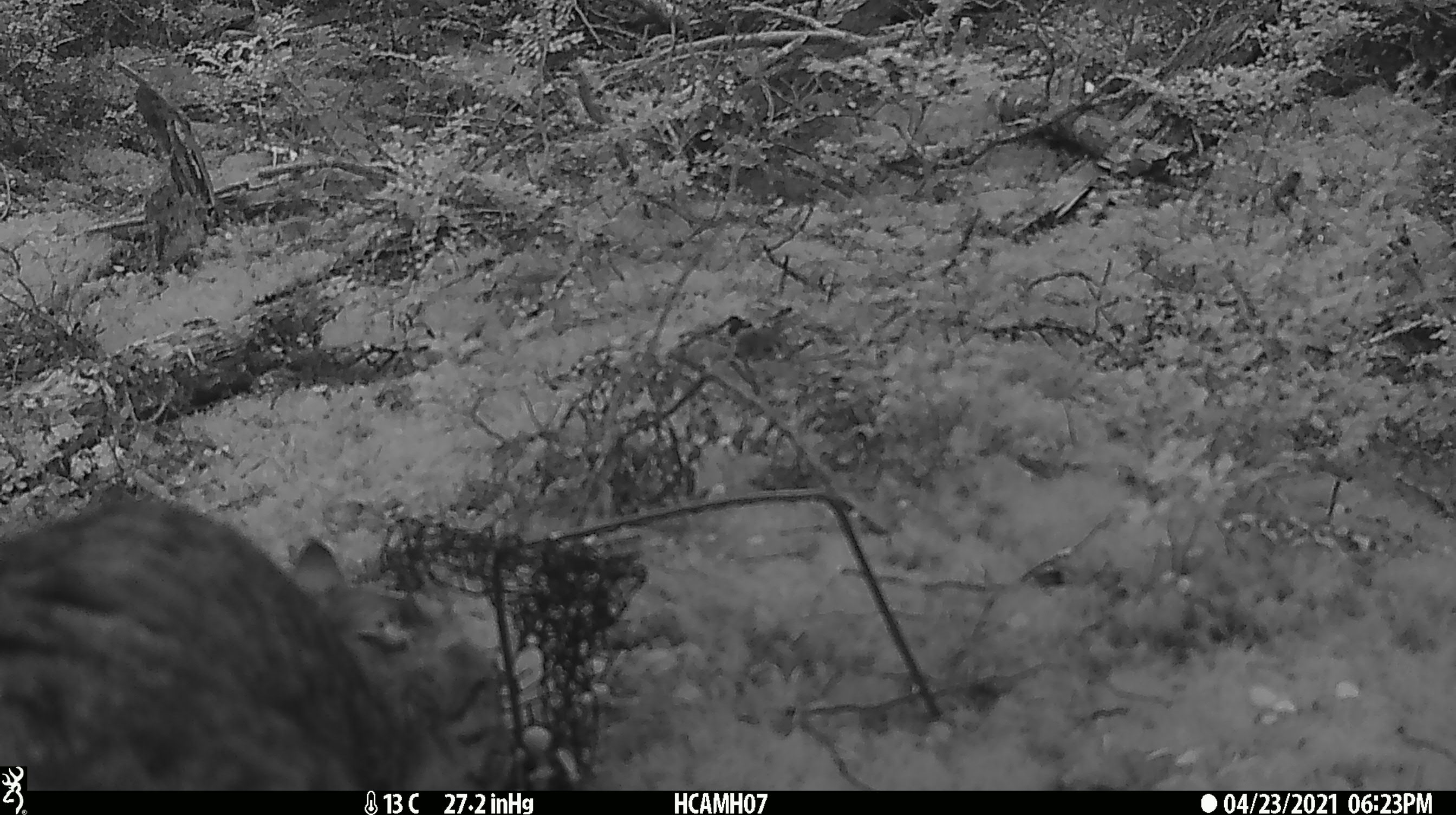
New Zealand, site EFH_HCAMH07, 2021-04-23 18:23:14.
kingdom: Animalia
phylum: Chordata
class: Mammalia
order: Carnivora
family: Felidae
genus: Felis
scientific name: Felis catus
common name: domestic cat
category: cat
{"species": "cat (domestic cat) (Felis catus)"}